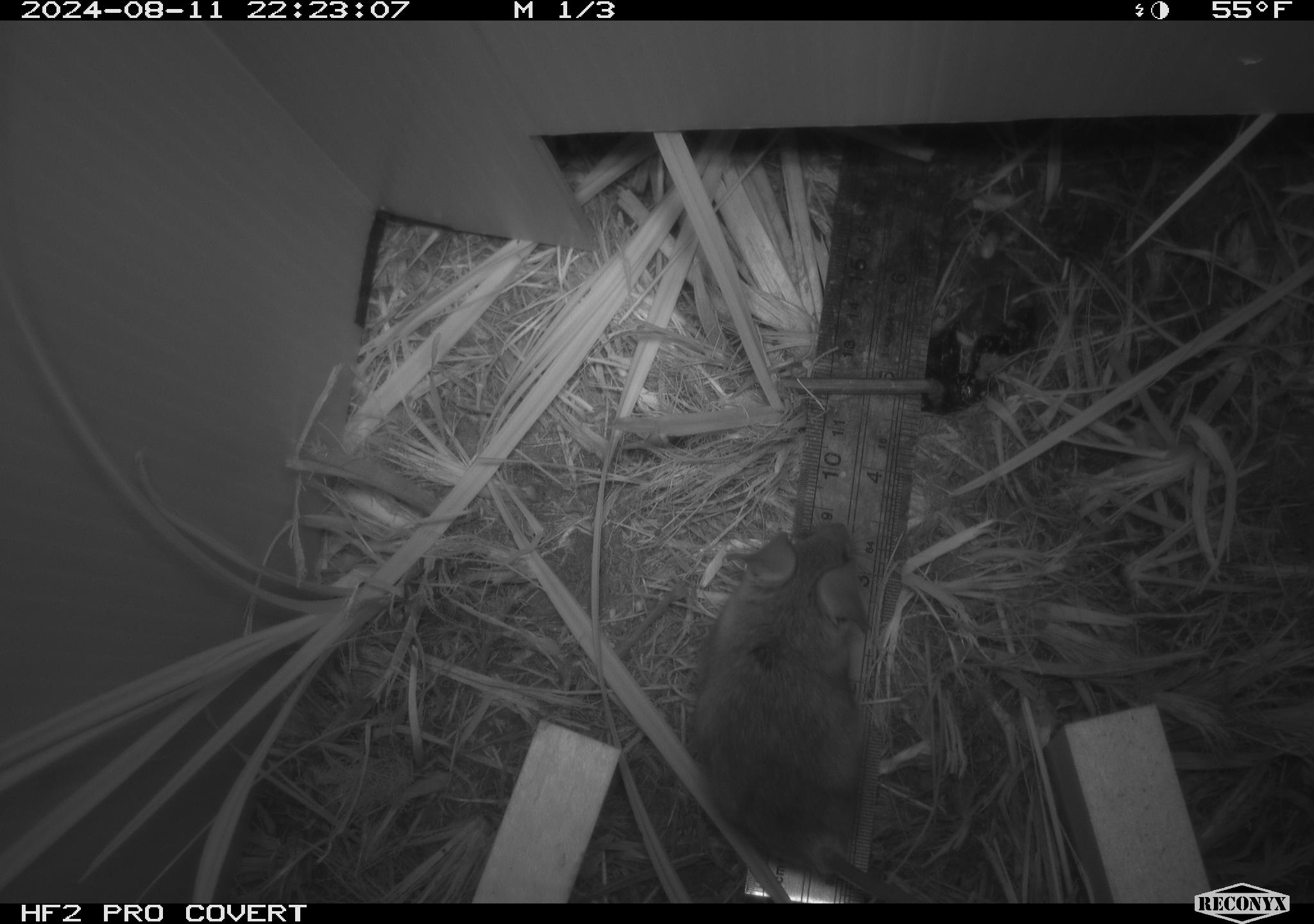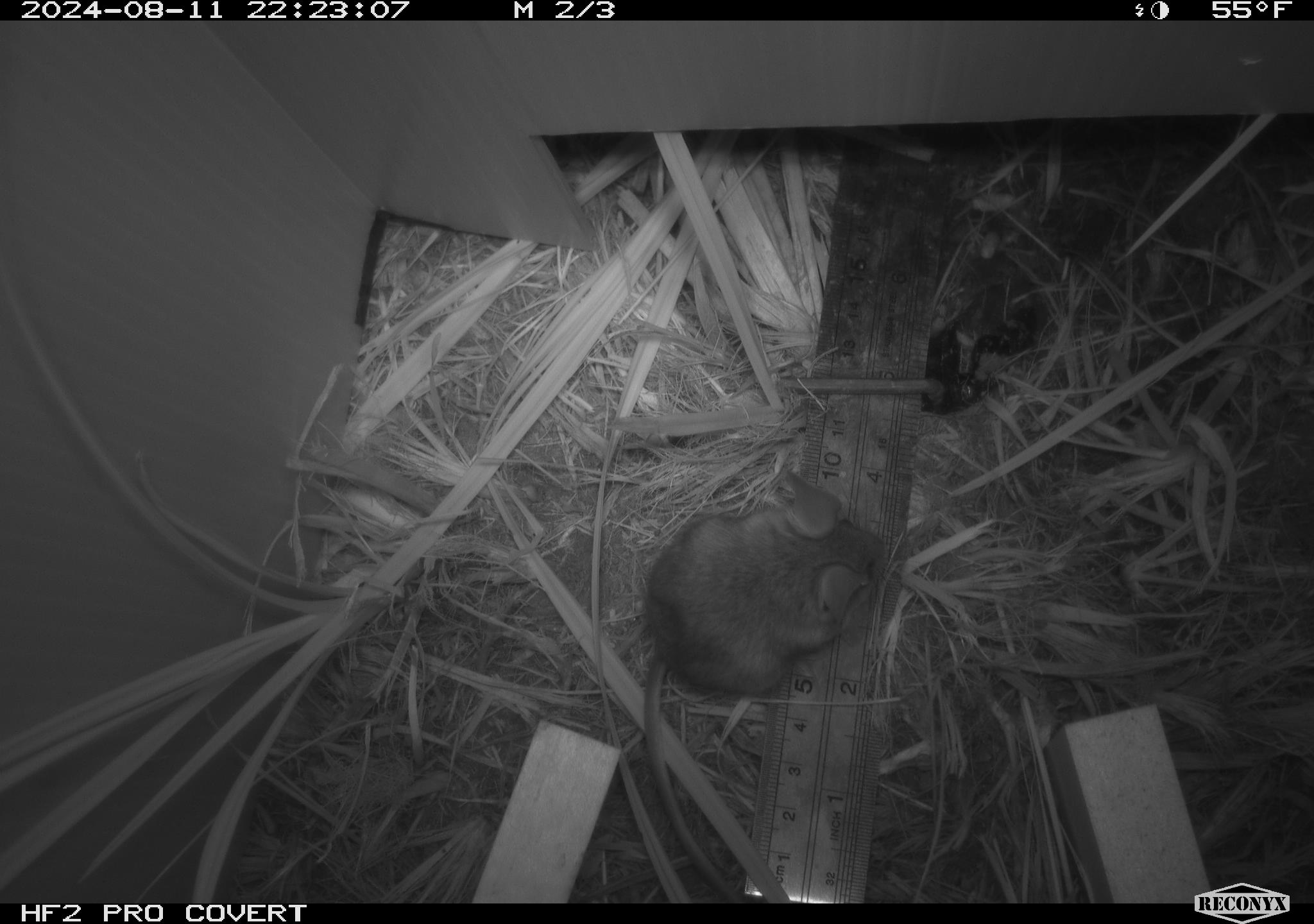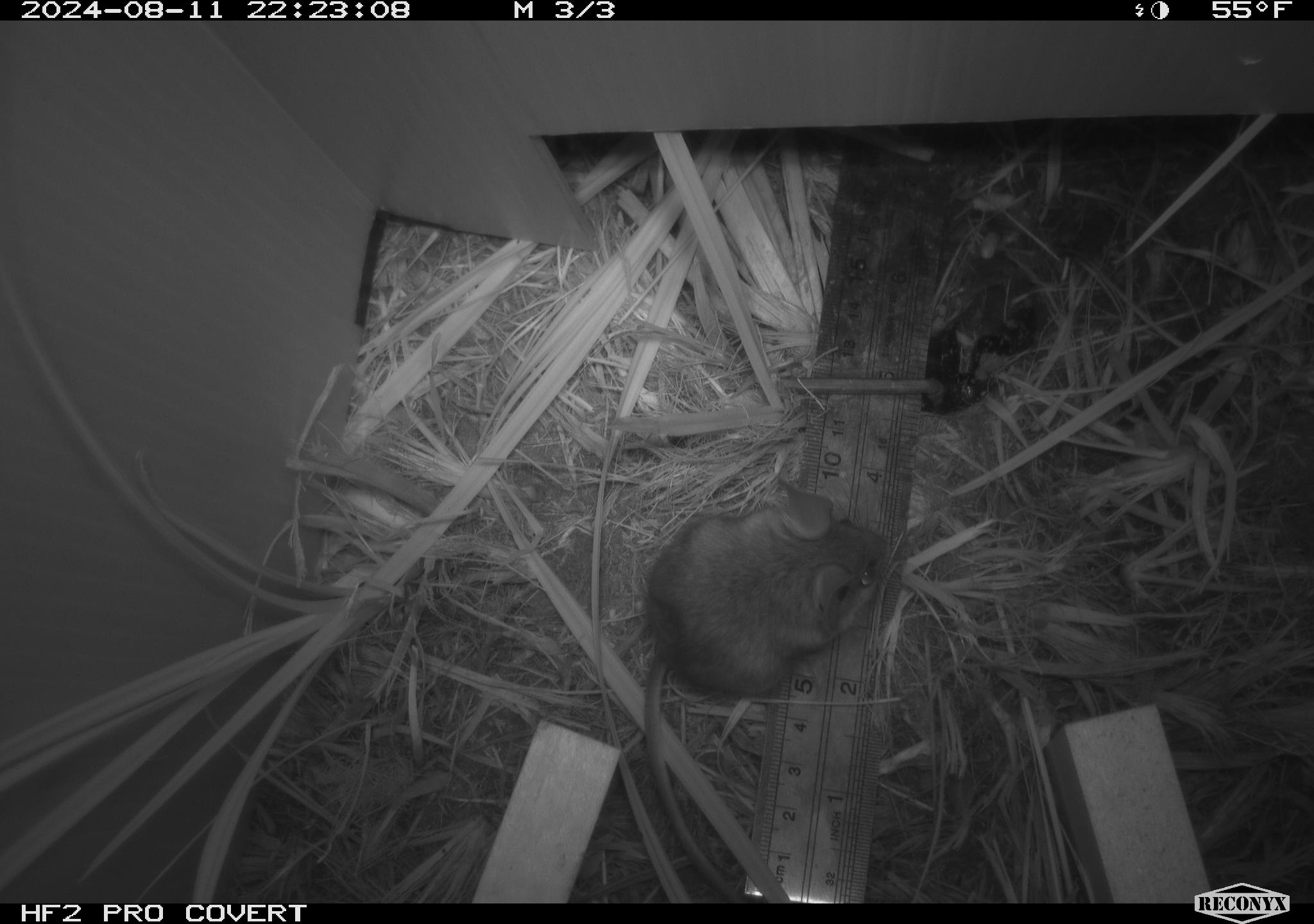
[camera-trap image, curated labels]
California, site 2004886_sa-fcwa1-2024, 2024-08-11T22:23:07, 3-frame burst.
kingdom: Animalia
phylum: Chordata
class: Mammalia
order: Rodentia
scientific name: Rodentia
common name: mouse species